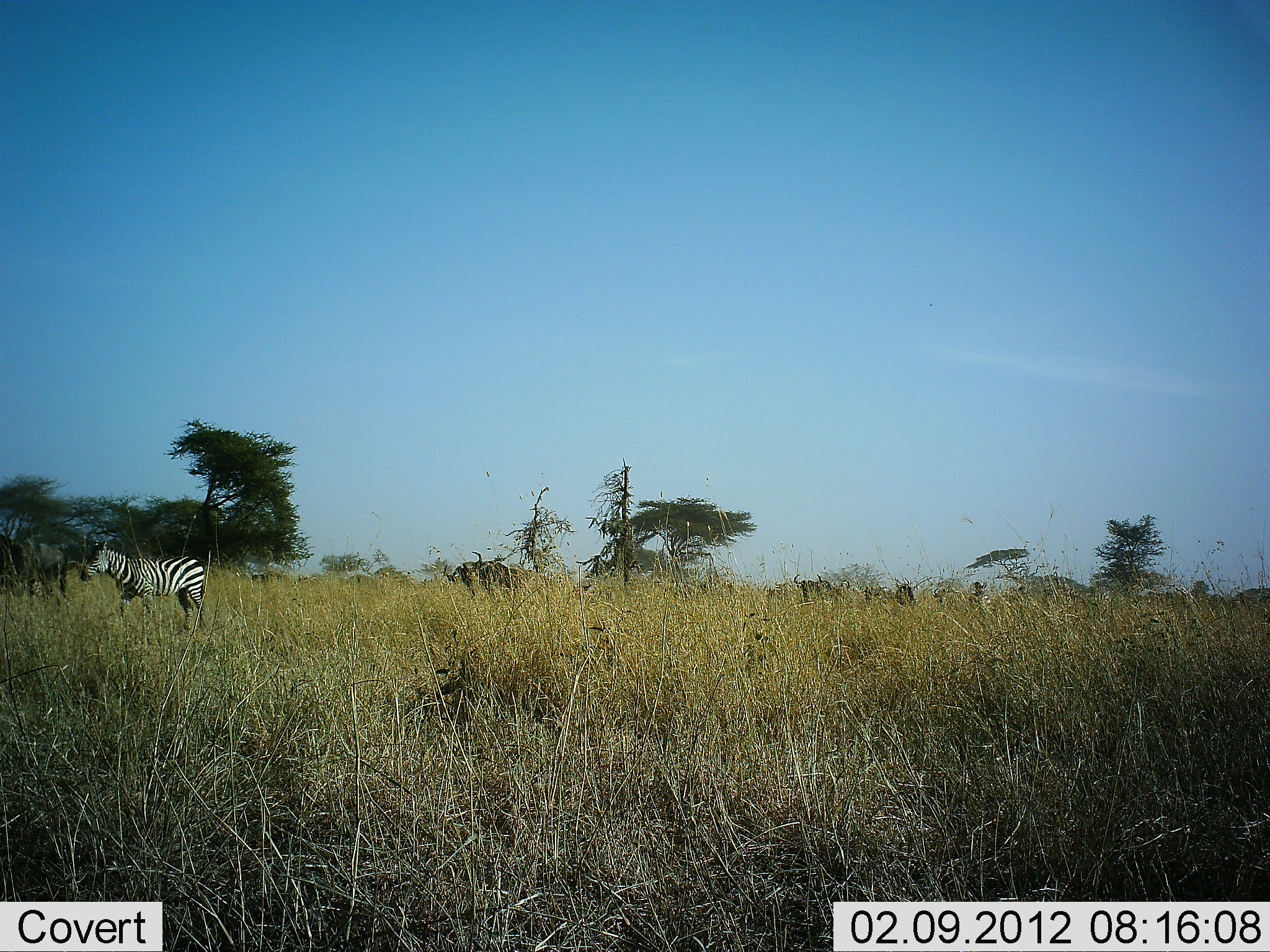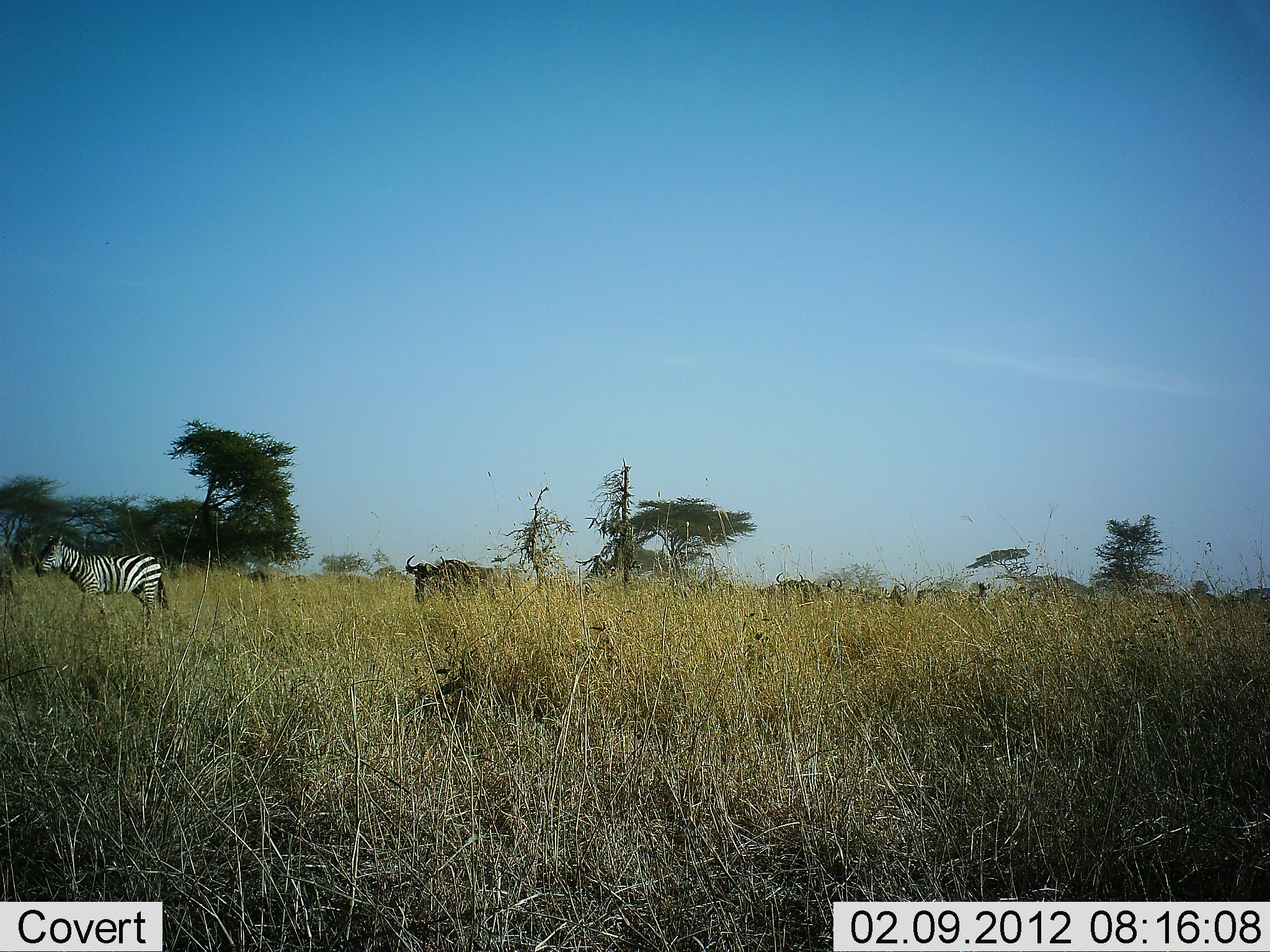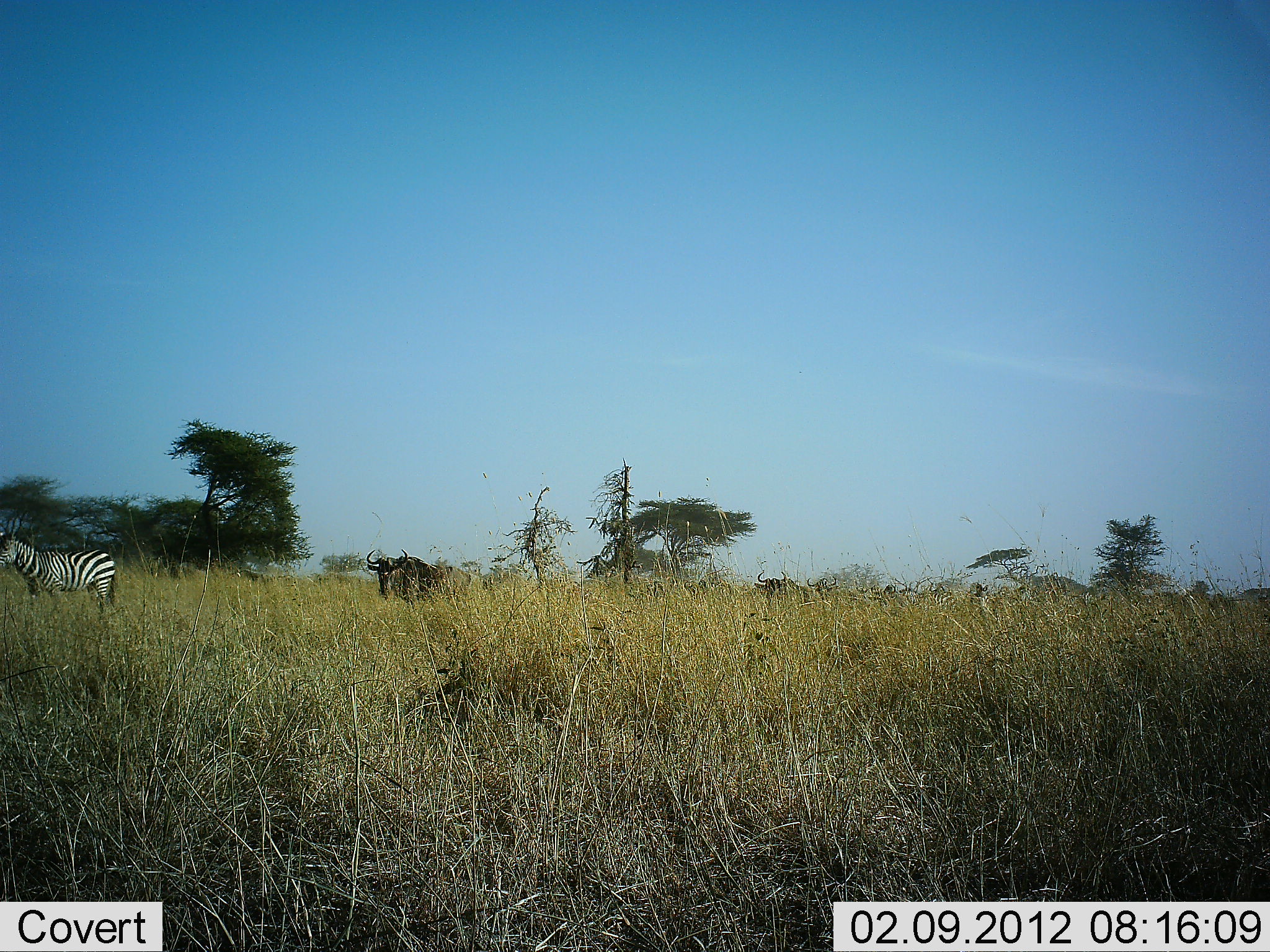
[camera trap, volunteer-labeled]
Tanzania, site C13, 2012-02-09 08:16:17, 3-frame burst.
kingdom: Animalia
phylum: Chordata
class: Mammalia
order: Artiodactyla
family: Bovidae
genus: Connochaetes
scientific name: Connochaetes taurinus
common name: blue wildebeest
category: wildebeest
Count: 11-50.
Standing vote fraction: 6%.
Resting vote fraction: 0%.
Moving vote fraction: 94%.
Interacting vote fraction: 0%.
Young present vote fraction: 0%.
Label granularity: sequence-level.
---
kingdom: Animalia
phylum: Chordata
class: Mammalia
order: Perissodactyla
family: Equidae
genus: Equus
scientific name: Equus quagga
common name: plains zebra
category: zebra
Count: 1.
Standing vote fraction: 5%.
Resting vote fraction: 0%.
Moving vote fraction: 95%.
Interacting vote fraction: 0%.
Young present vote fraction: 0%.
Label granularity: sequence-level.